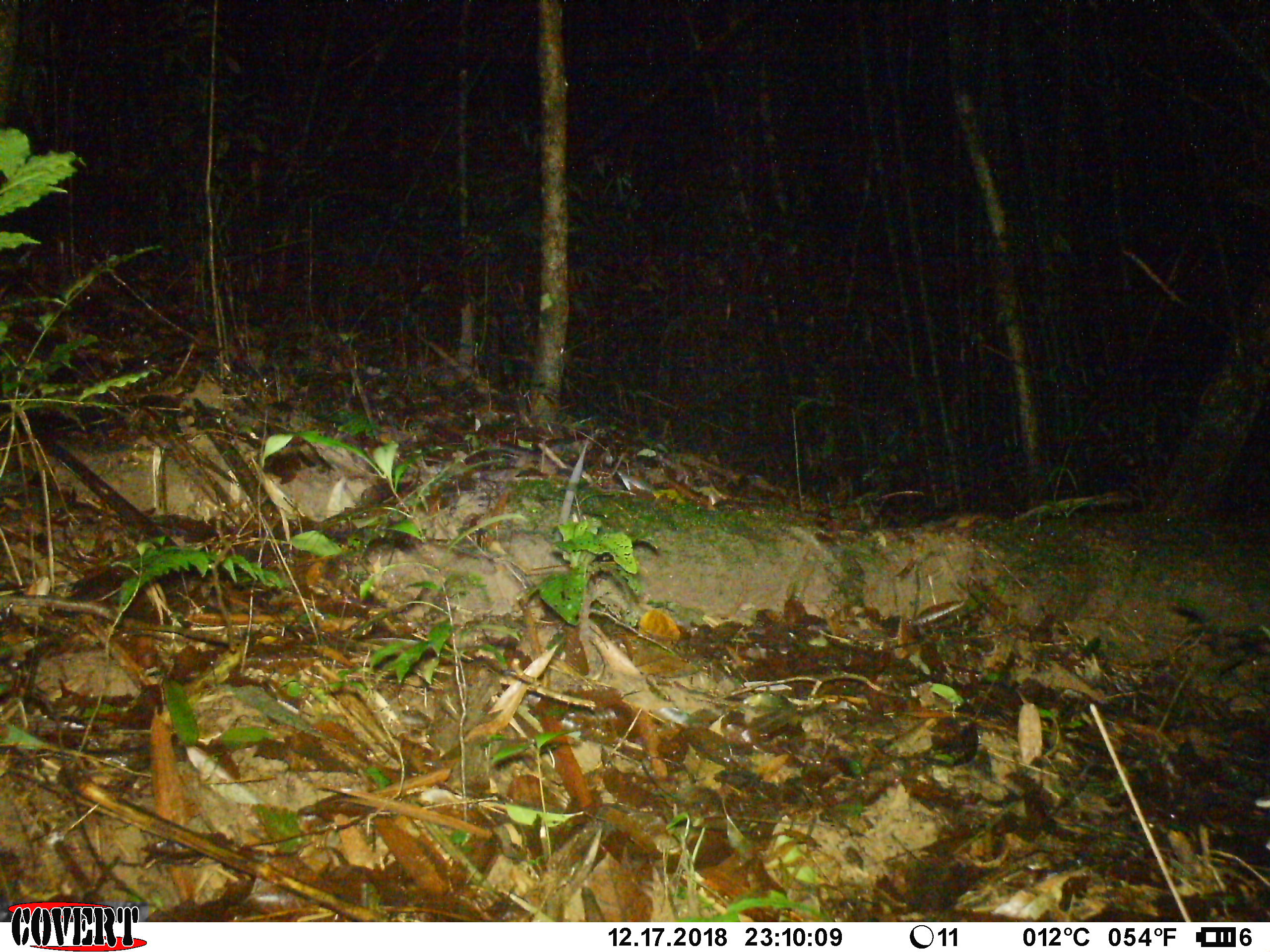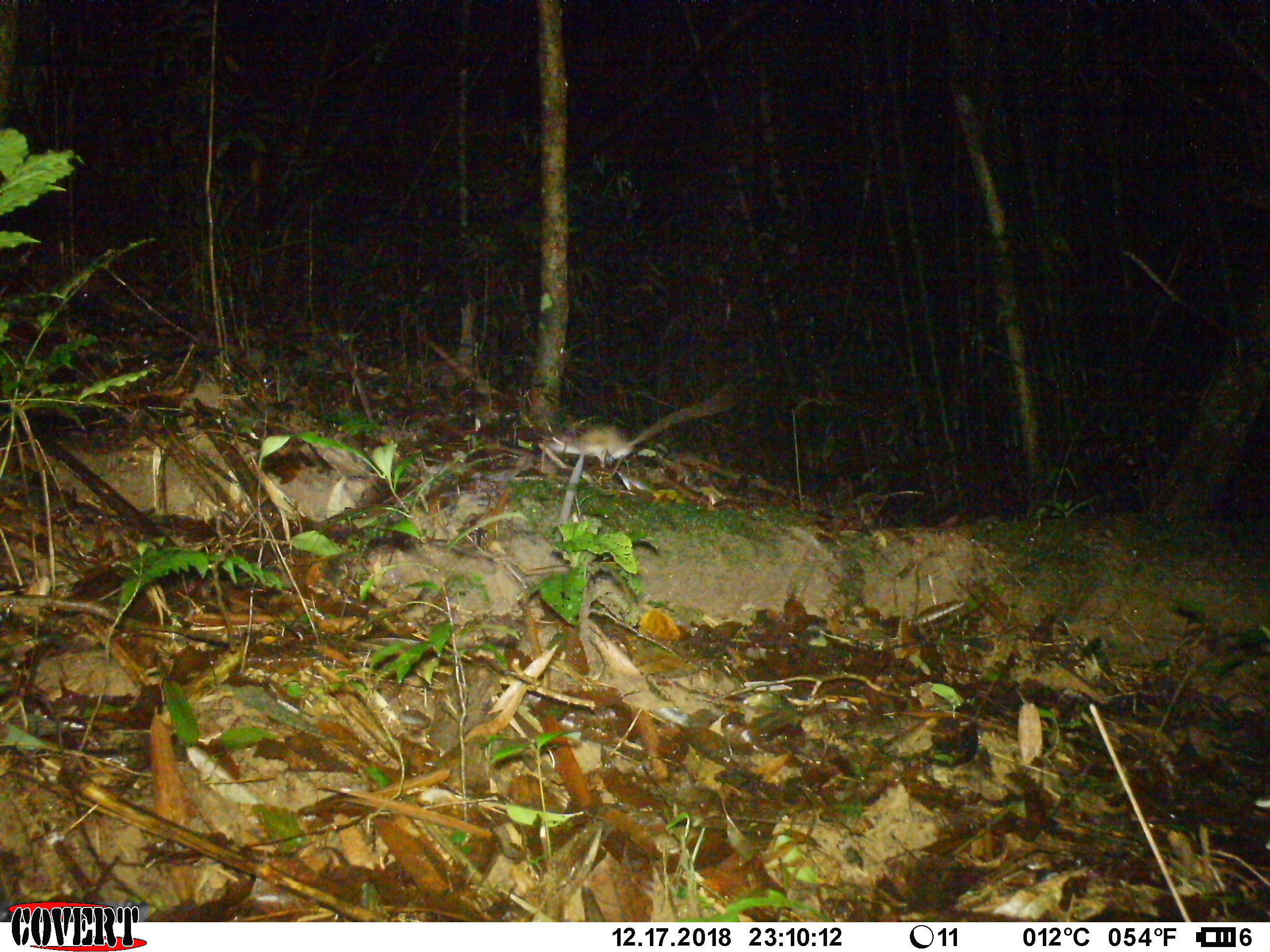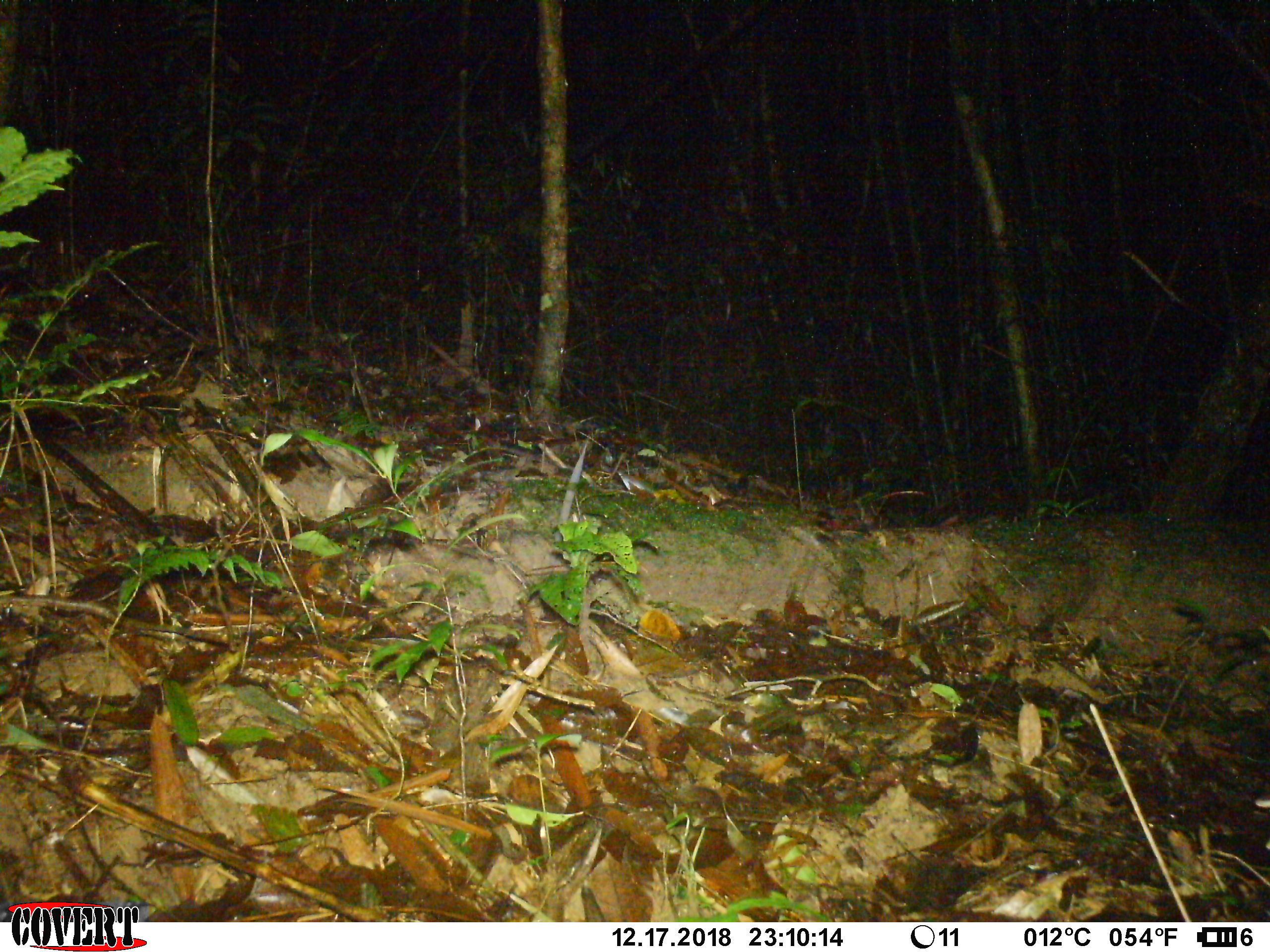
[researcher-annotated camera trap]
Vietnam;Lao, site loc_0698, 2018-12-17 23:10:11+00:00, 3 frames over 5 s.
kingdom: Animalia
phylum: Chordata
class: Mammalia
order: Rodentia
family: Muridae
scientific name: Muridae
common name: old-world mice and rats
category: unidentified murid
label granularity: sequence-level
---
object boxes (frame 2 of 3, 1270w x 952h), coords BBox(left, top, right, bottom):
unidentified murid: BBox(536, 384, 736, 471)